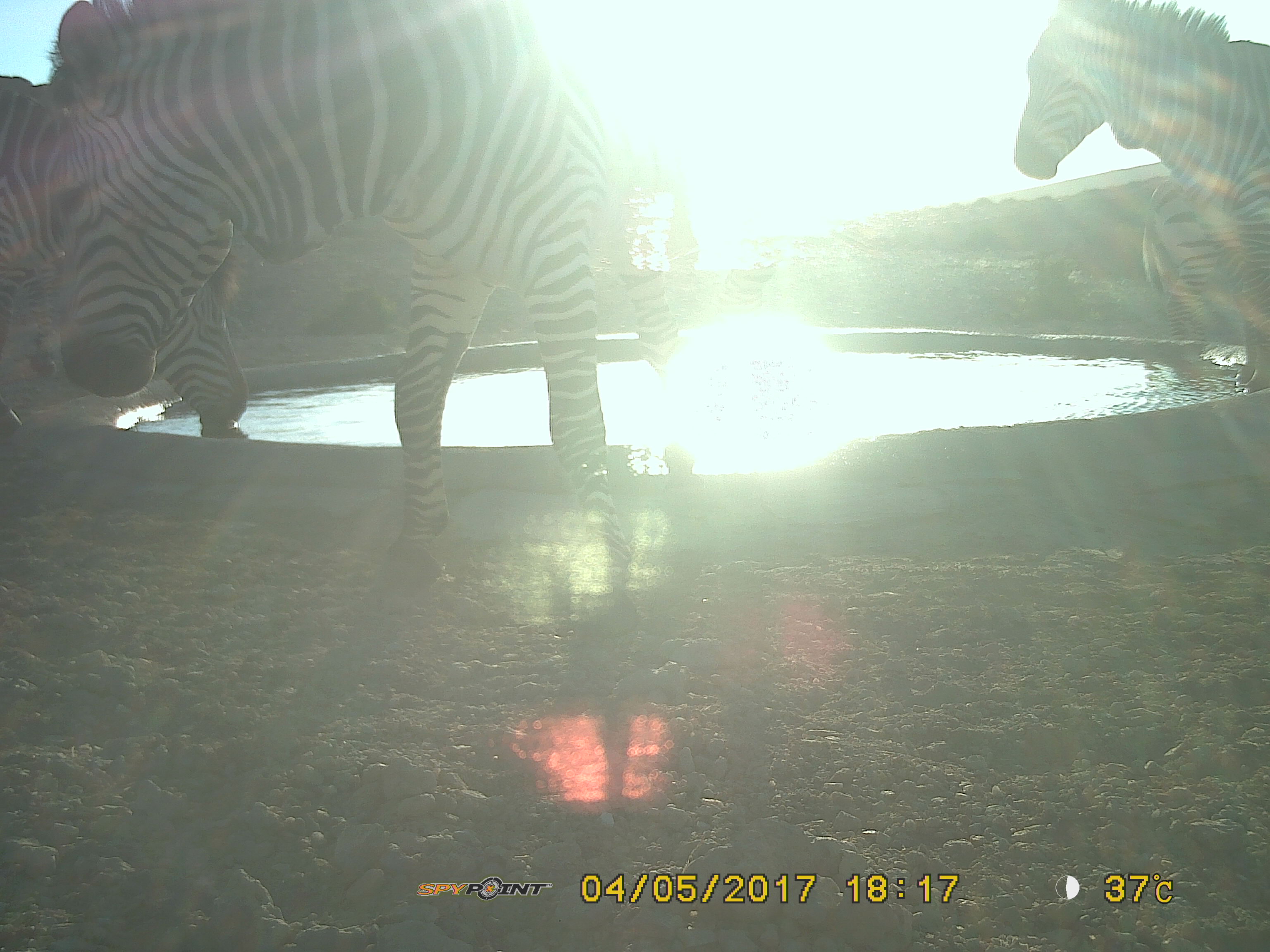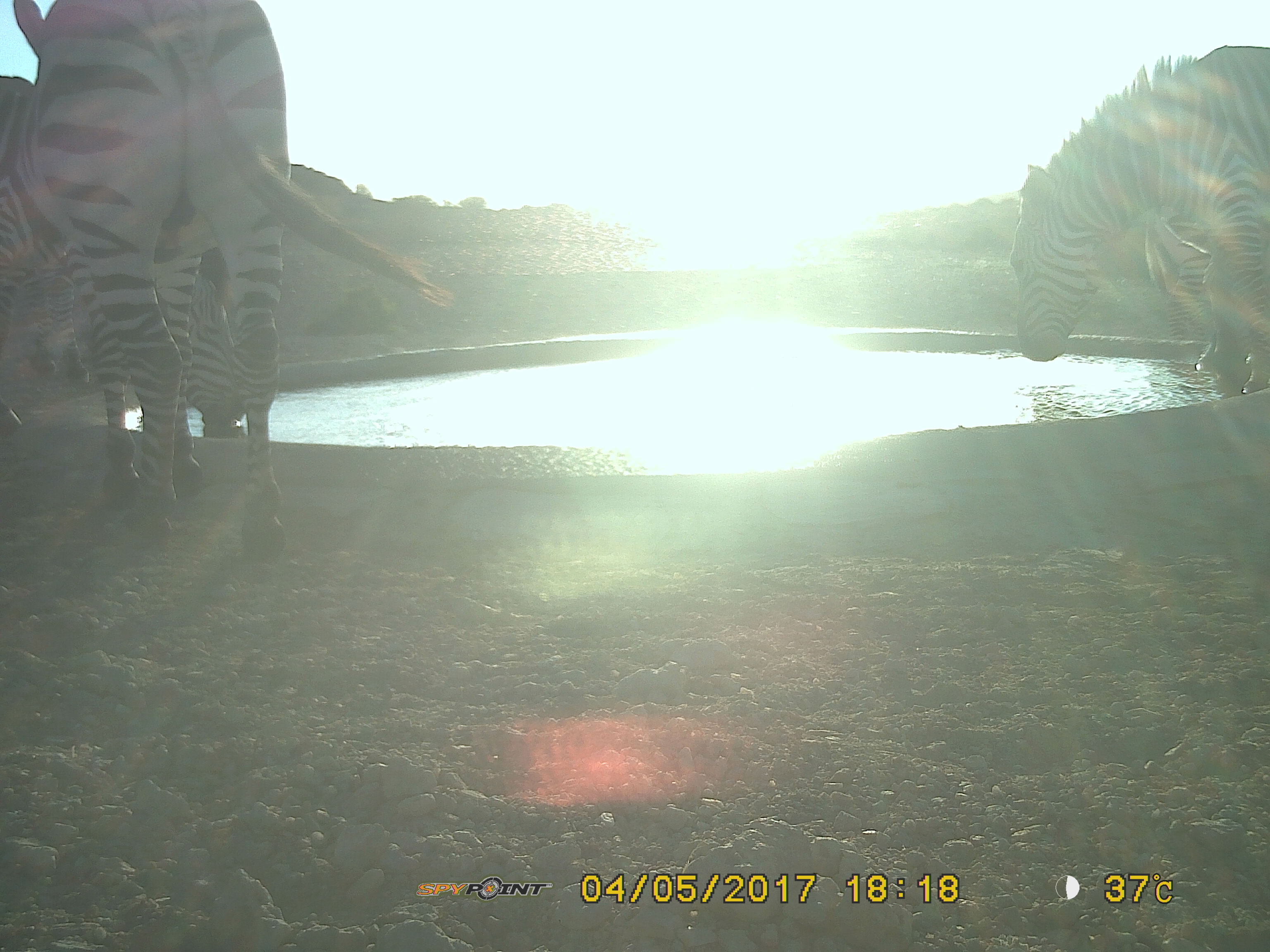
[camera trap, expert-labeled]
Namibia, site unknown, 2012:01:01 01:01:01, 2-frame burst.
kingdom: Animalia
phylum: Chordata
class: Mammalia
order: Perissodactyla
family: Equidae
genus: Equus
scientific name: Equus zebra hartmannae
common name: hartmann's mountain zebra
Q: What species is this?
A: Equus zebra hartmannae (hartmann's mountain zebra).